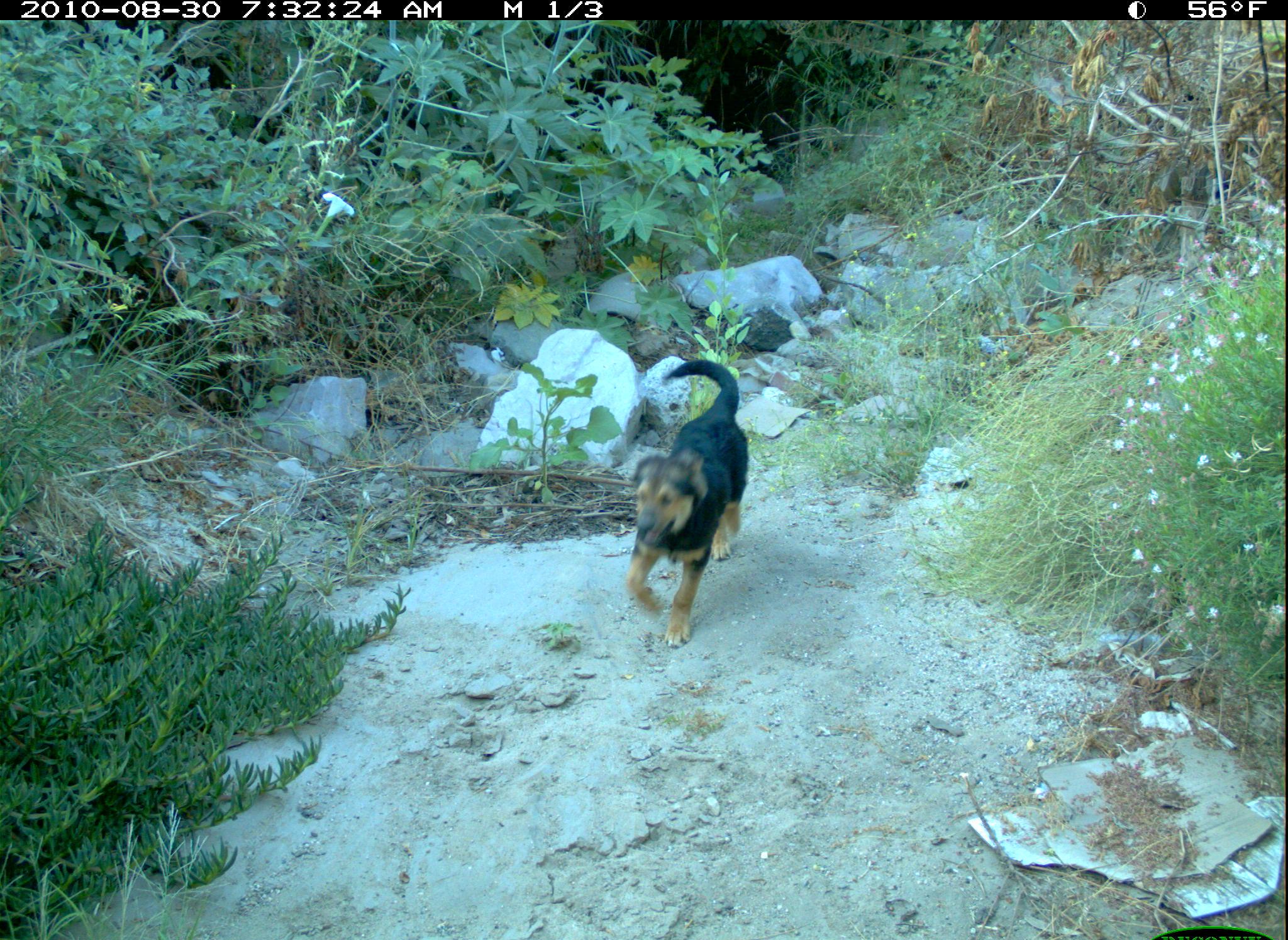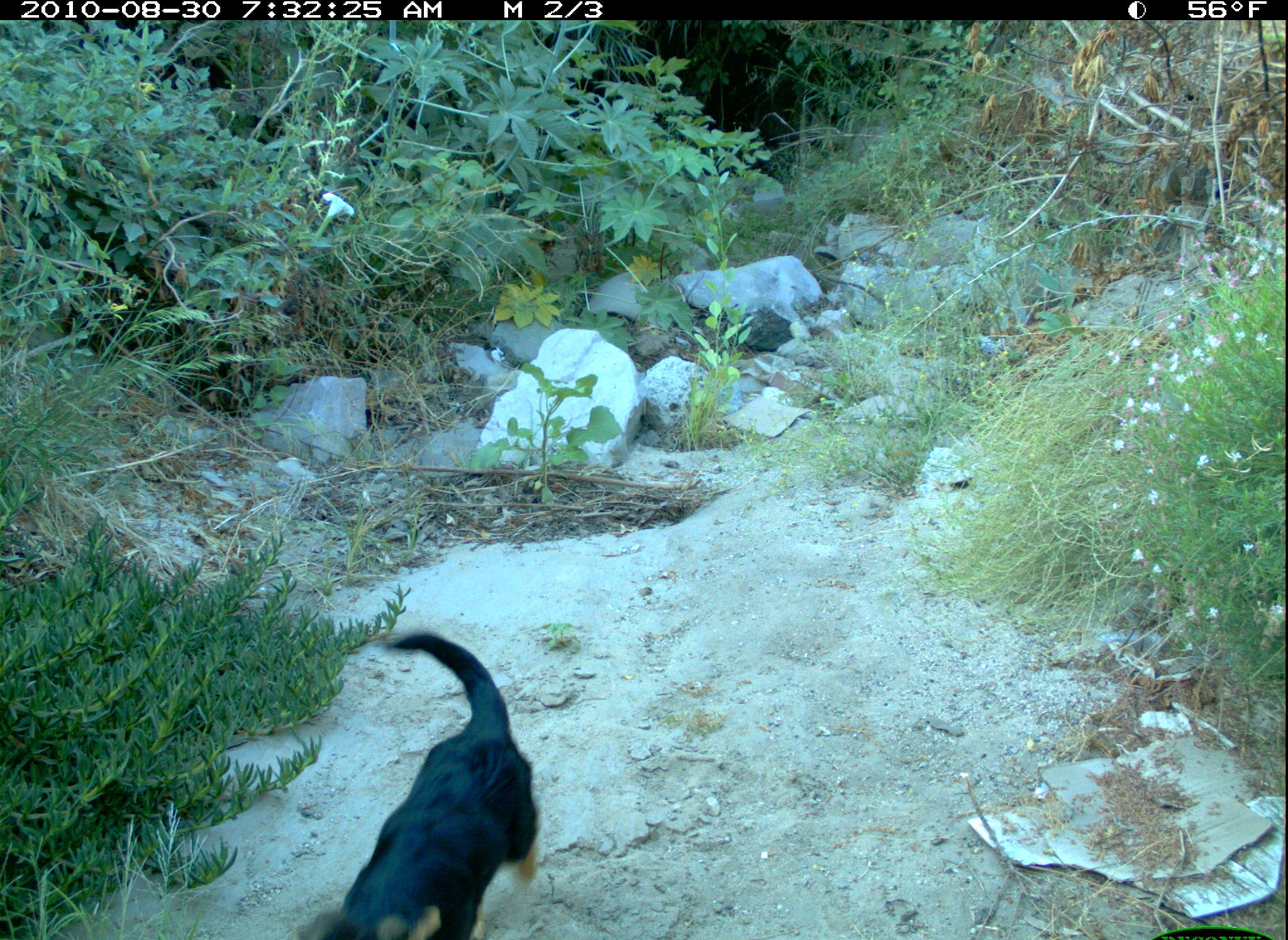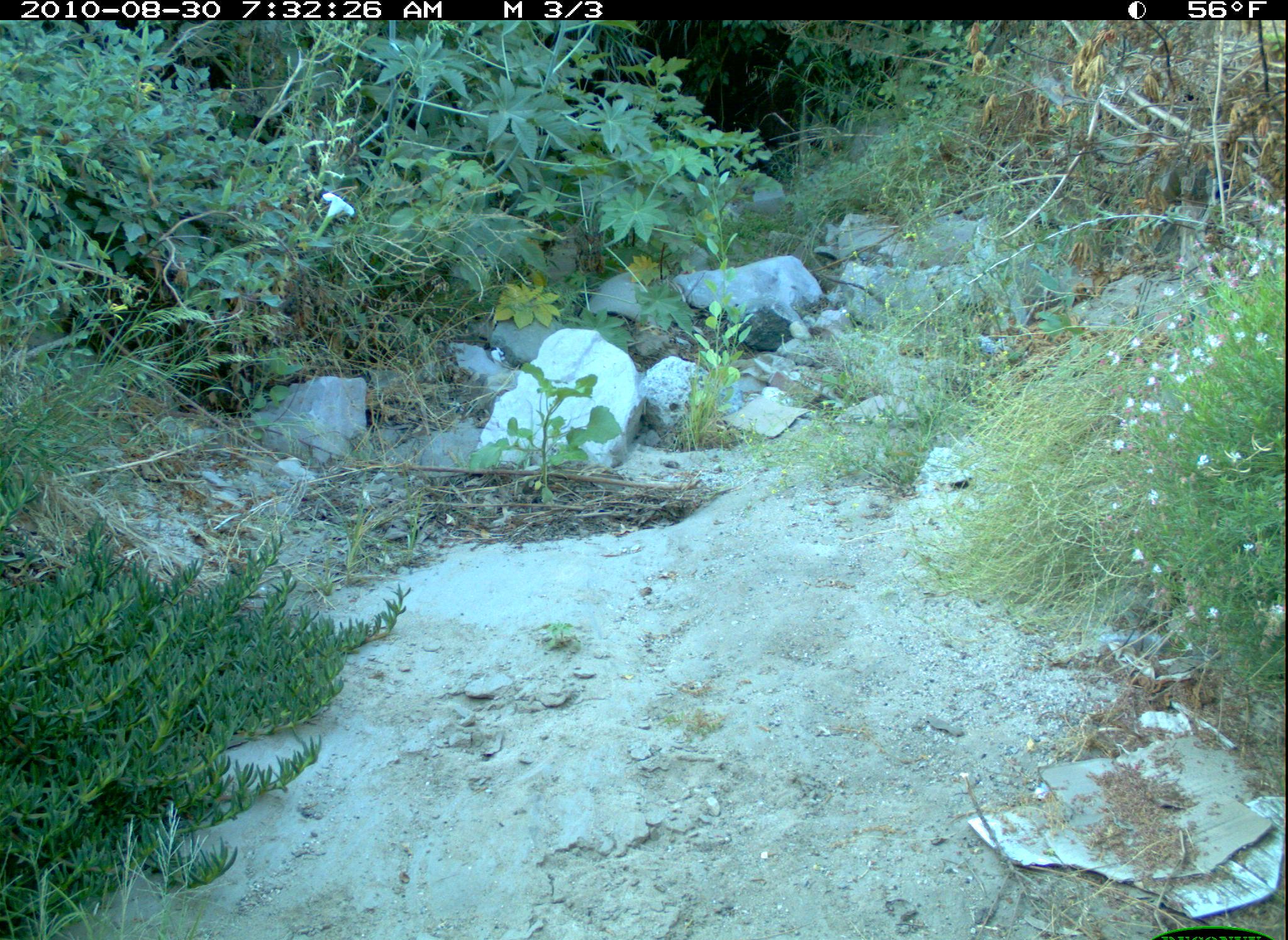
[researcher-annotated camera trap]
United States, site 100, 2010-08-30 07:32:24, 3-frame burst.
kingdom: Animalia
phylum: Chordata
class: Mammalia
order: Carnivora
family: Canidae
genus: Canis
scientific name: Canis familiaris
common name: domestic dog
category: dog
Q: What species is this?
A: Dog (domestic dog) (Canis familiaris).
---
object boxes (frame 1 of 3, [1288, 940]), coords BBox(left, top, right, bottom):
dog: BBox(612, 333, 774, 673)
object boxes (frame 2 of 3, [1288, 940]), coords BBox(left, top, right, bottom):
dog: BBox(298, 620, 573, 934)